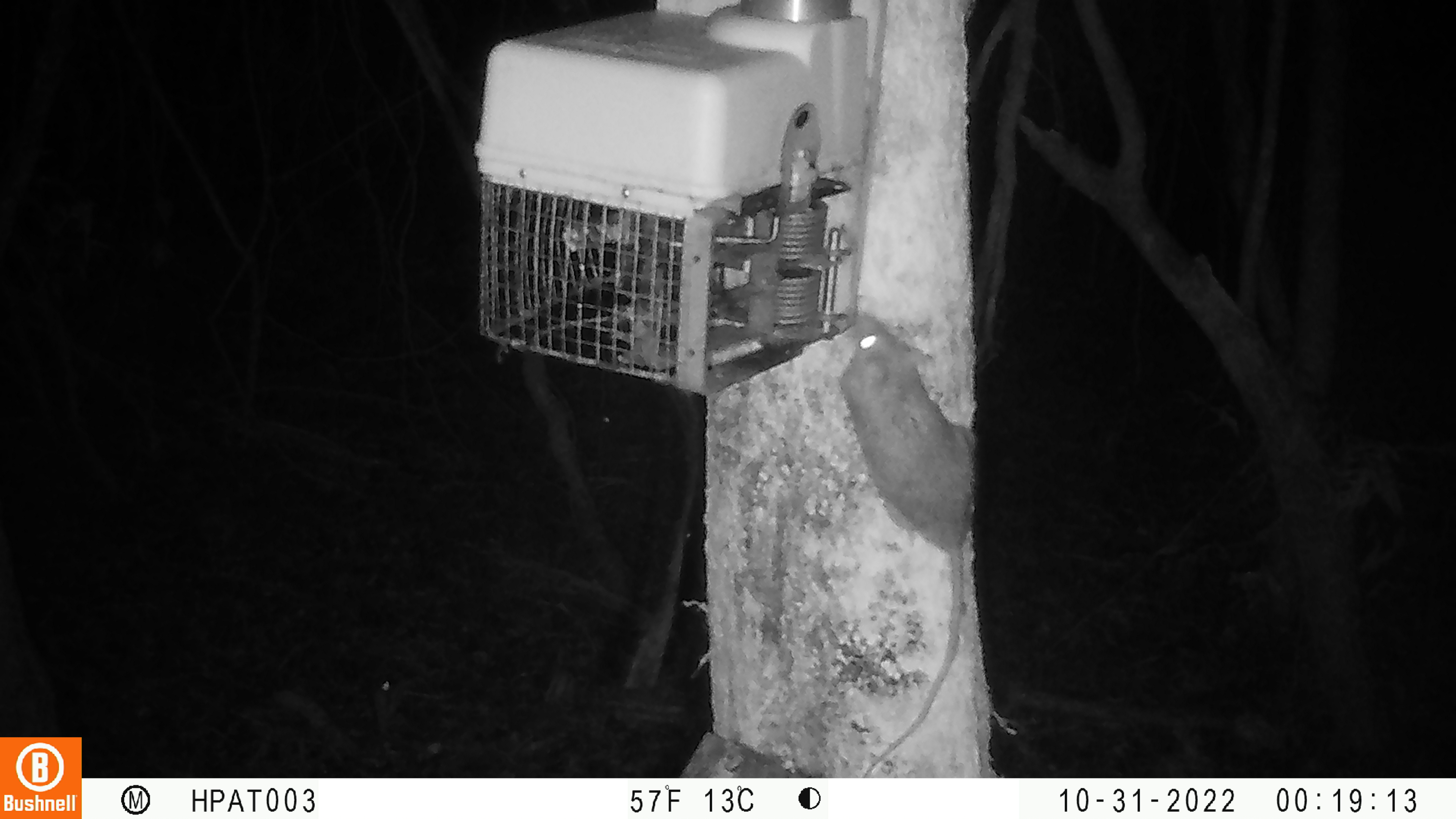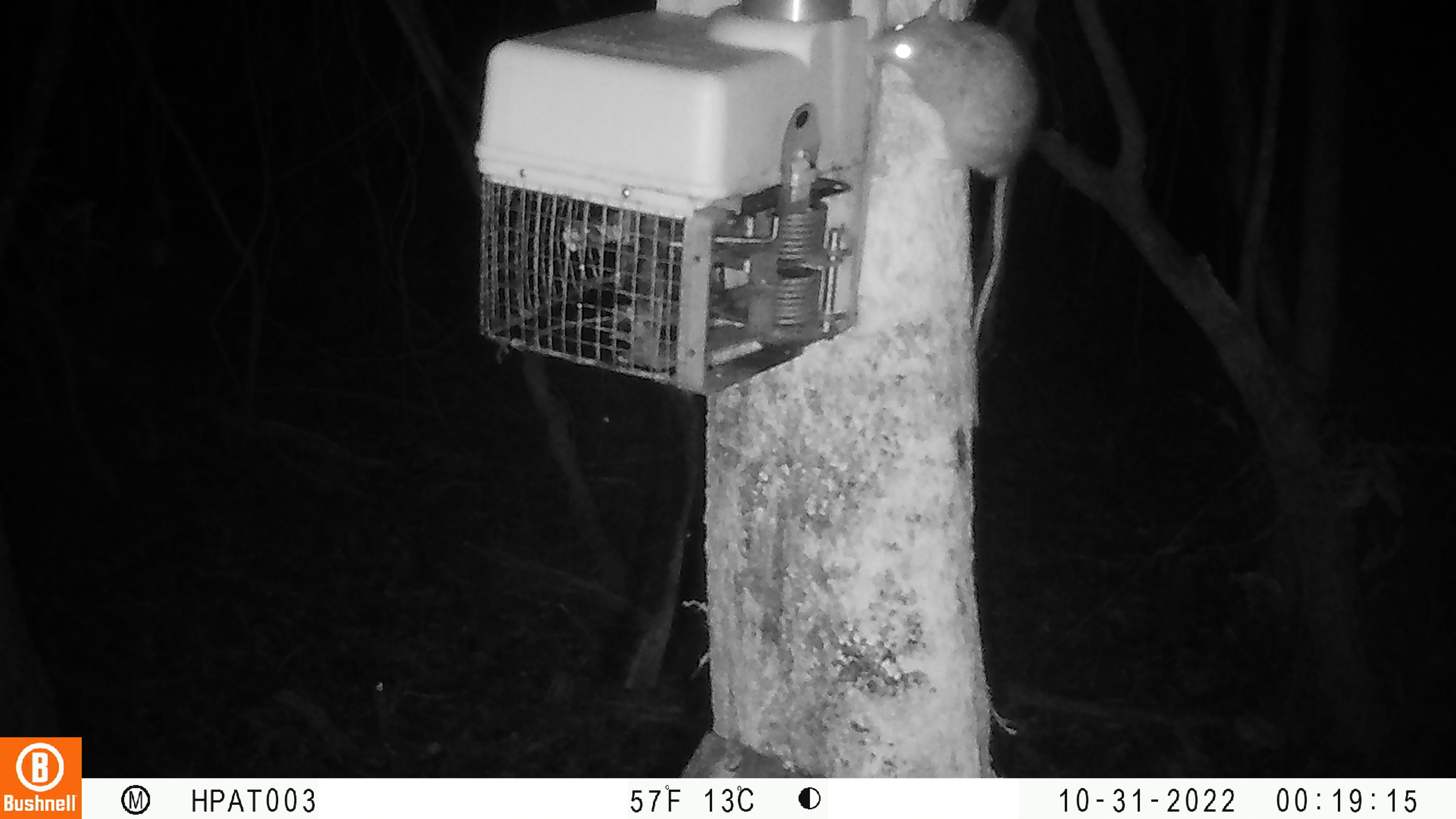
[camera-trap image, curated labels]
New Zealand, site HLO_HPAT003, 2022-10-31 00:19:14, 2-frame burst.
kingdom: Animalia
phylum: Chordata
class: Mammalia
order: Rodentia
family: Muridae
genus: Rattus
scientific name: Rattus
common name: rat